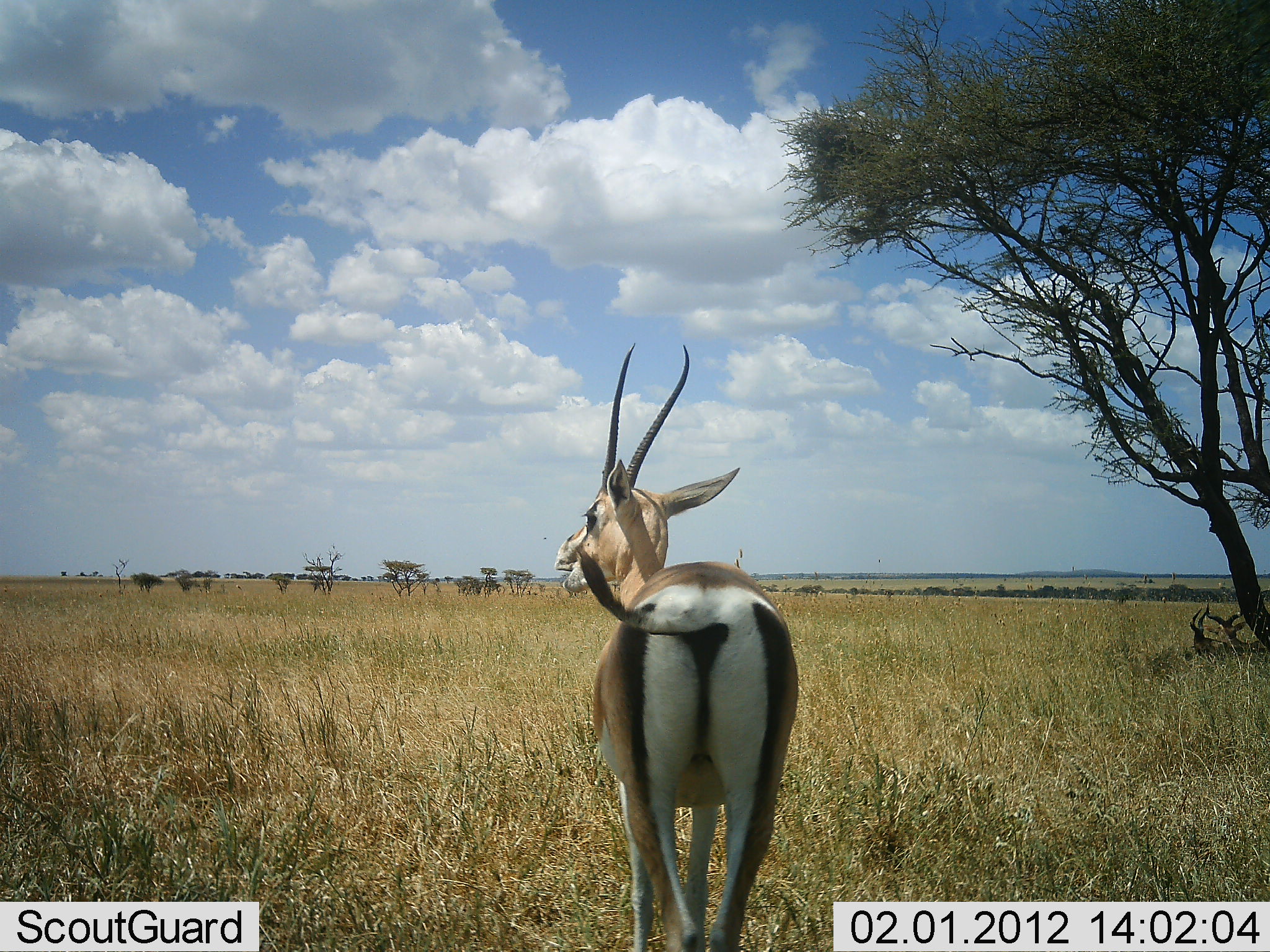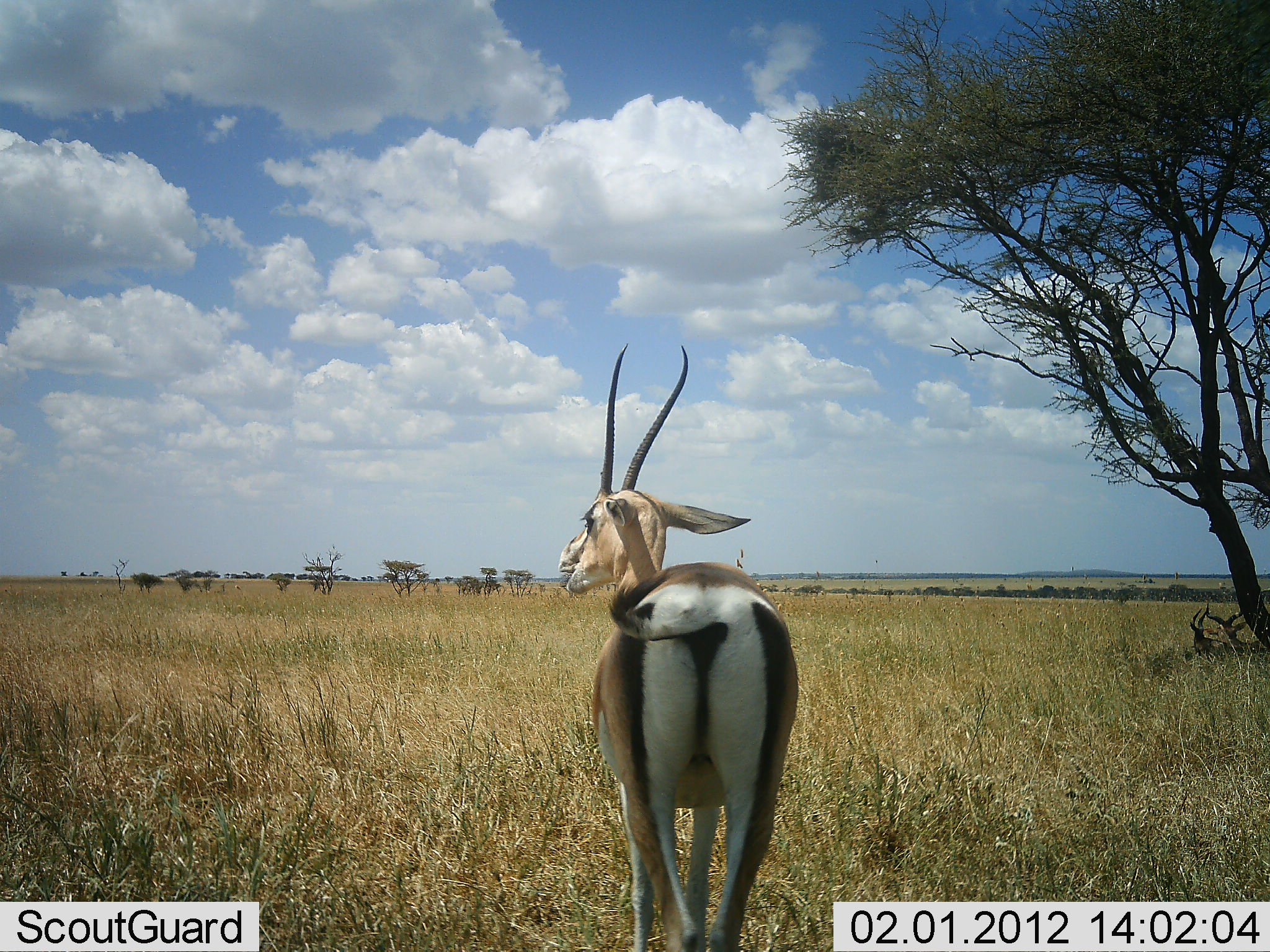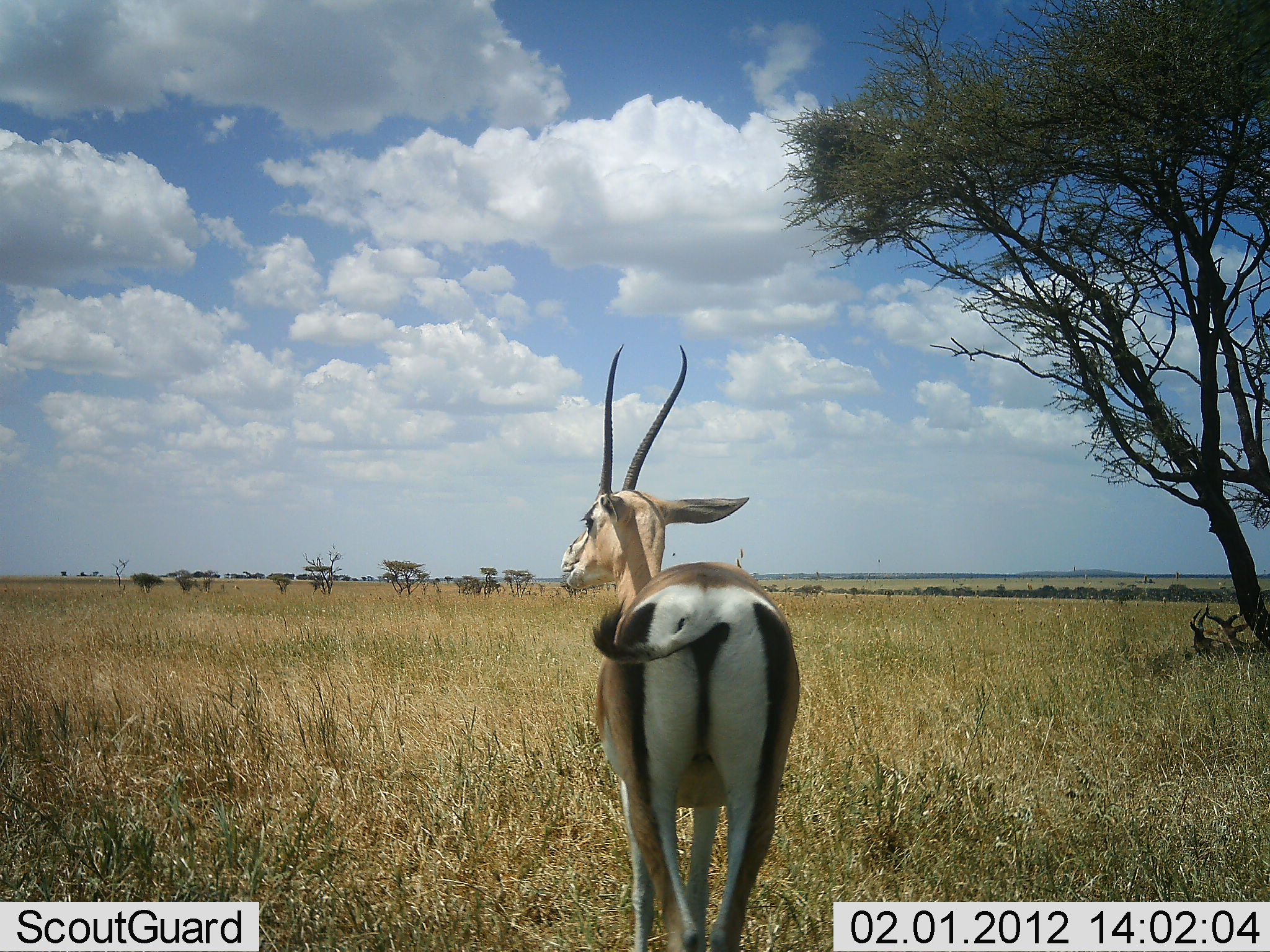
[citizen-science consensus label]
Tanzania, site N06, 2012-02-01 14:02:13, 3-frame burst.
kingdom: Animalia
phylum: Chordata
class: Mammalia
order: Artiodactyla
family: Bovidae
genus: Nanger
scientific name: Nanger granti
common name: grant's gazelle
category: gazellegrants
Gazellegrants (grant's gazelle) (Nanger granti), count 1. Behavior (volunteer vote fractions): standing 100%, resting 11%, moving 0%, interacting 0%. Young present (vote fraction): 0%. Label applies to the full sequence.